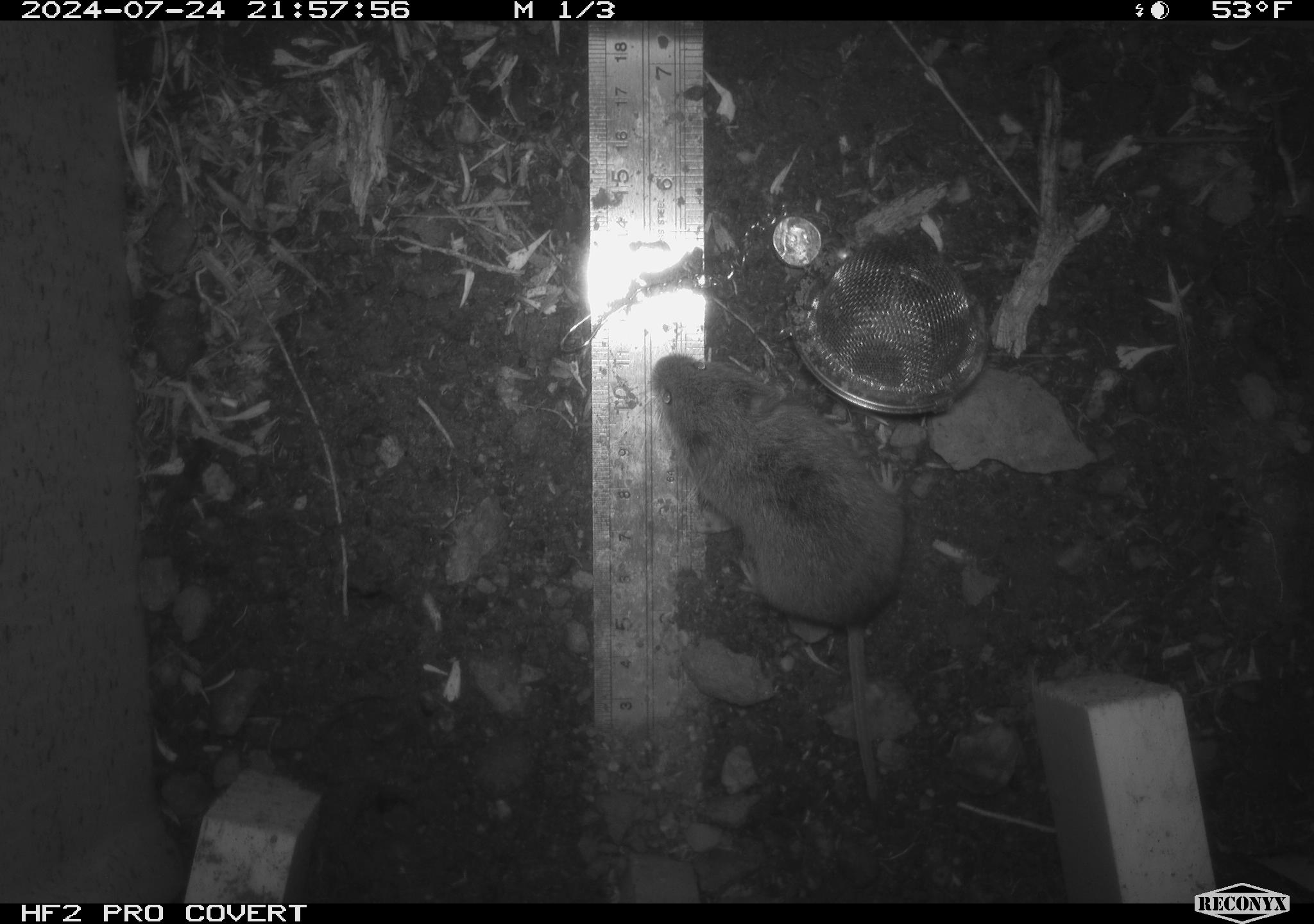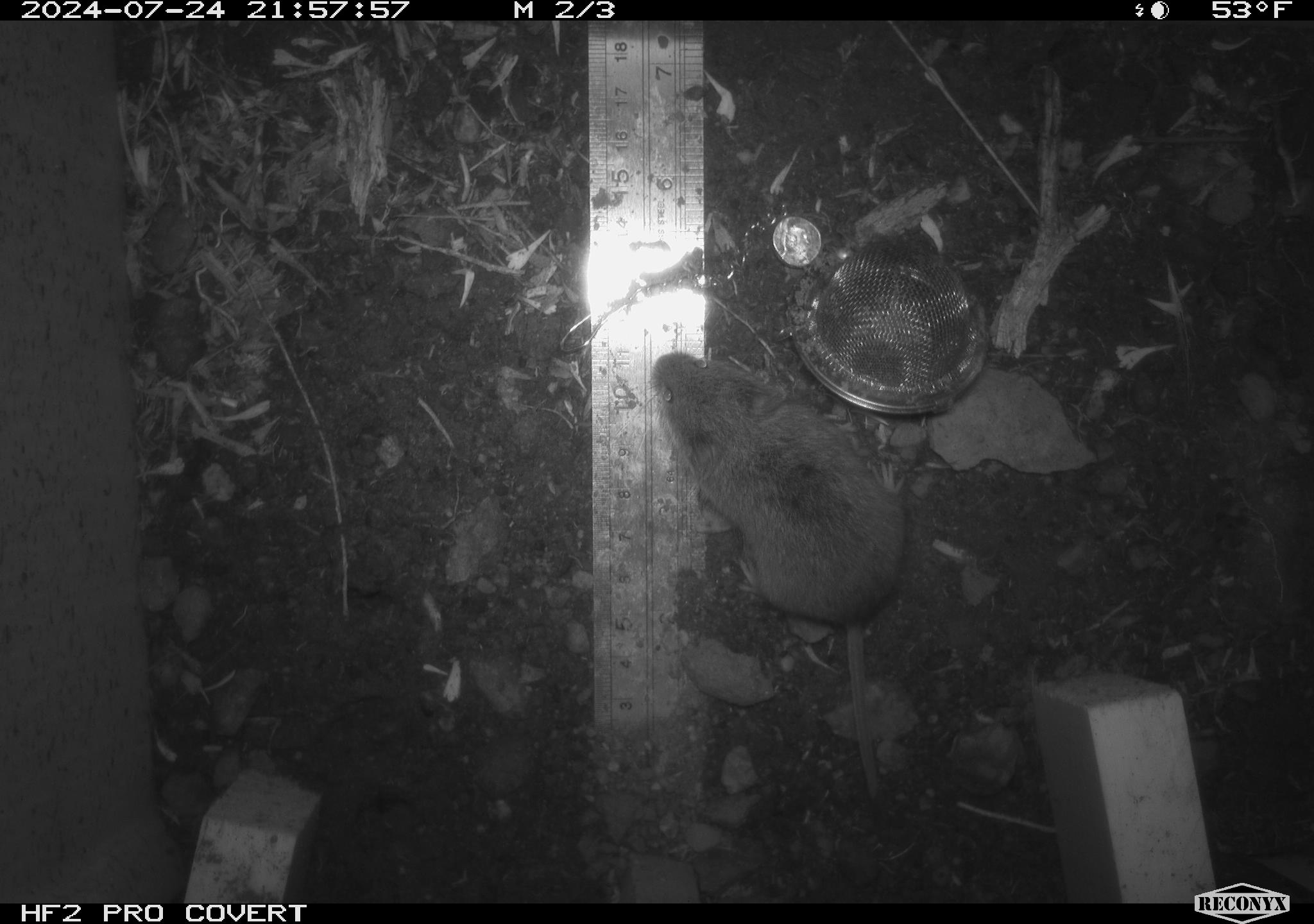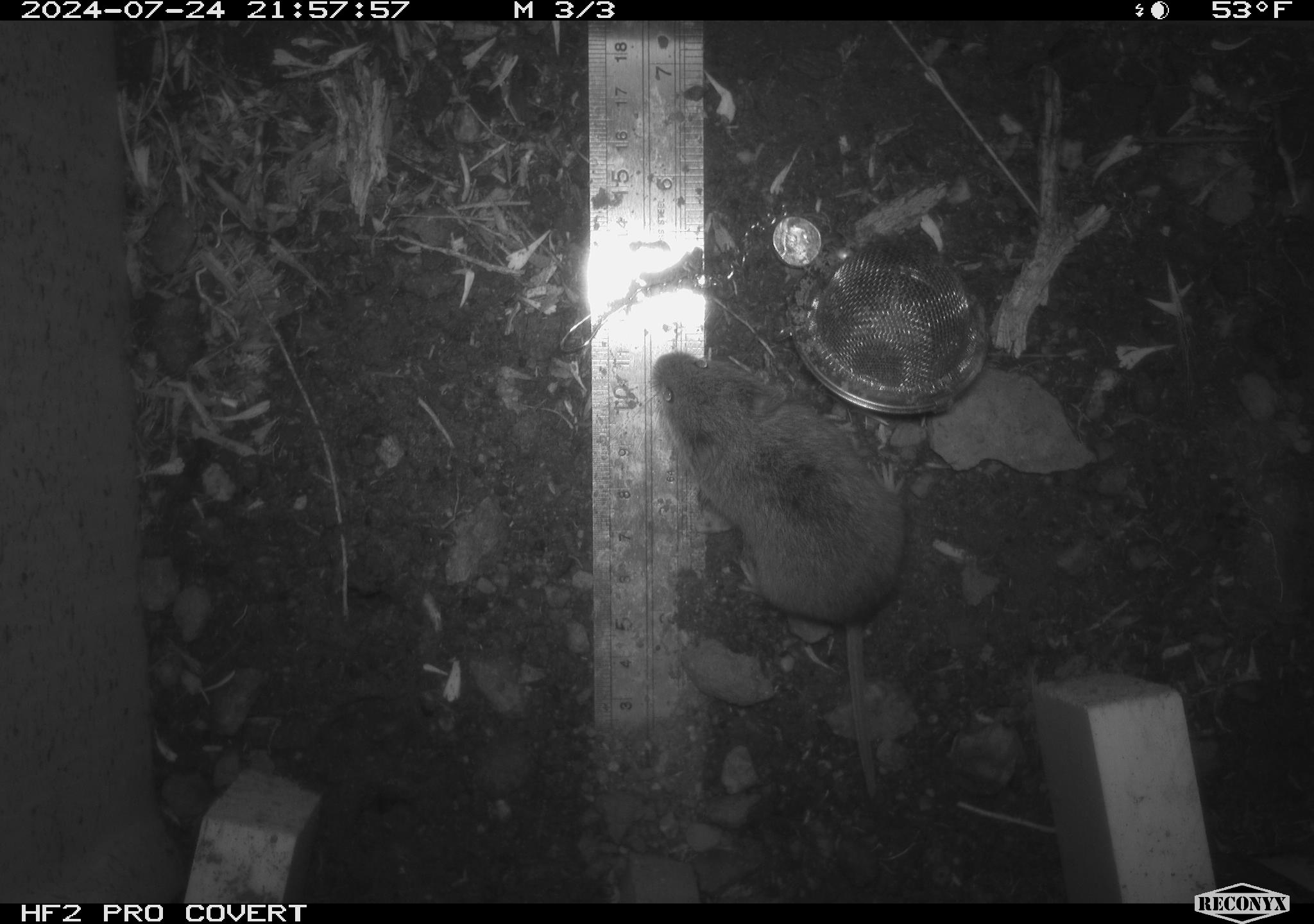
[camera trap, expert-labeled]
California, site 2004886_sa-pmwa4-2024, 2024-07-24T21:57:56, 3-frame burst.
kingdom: Animalia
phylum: Chordata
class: Mammalia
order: Rodentia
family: Cricetidae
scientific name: Arvicolinae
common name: voles, lemmings, and muskrats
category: arvicolinae subfamily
Arvicolinae subfamily (voles, lemmings, and muskrats) (Arvicolinae).